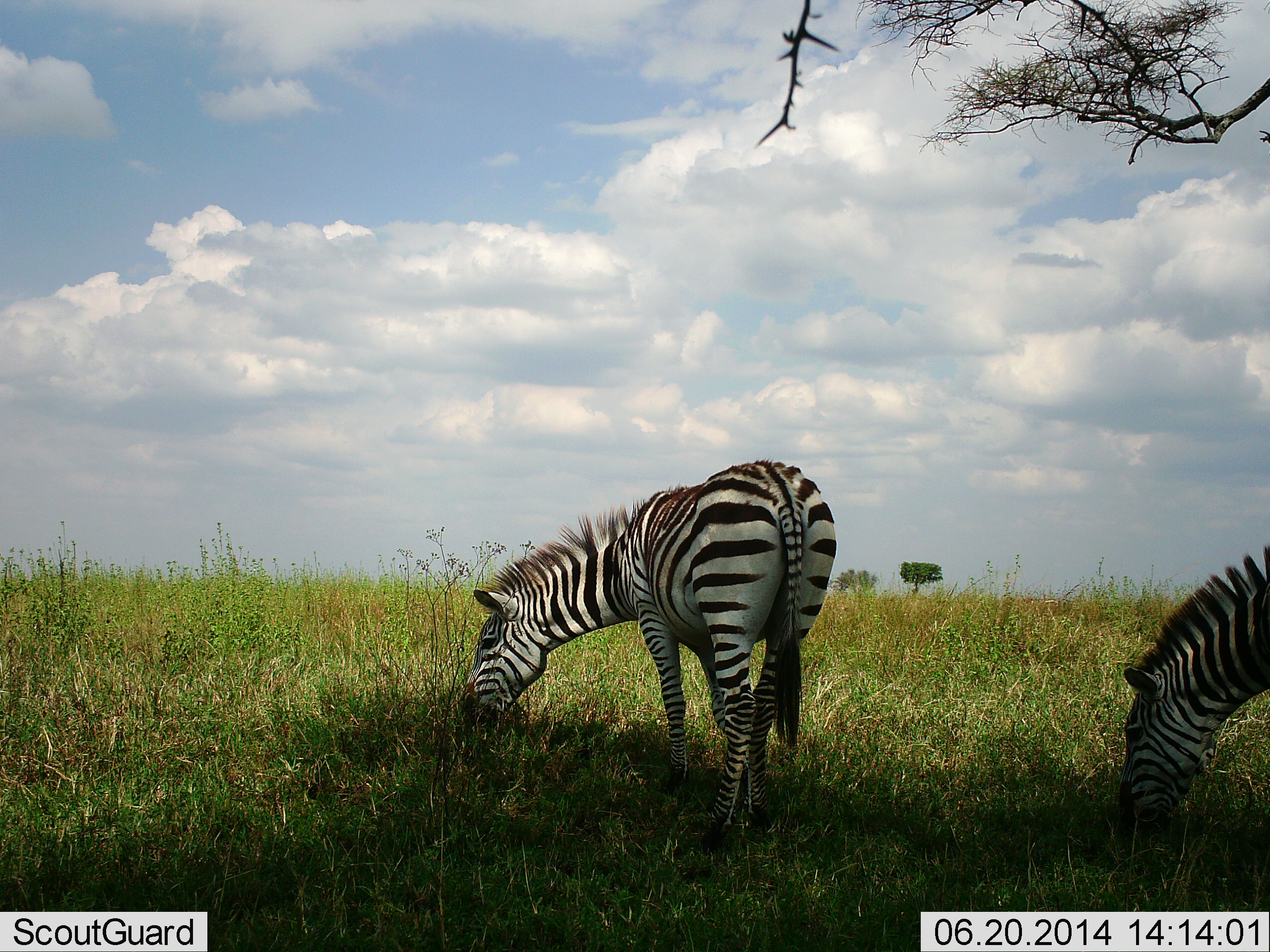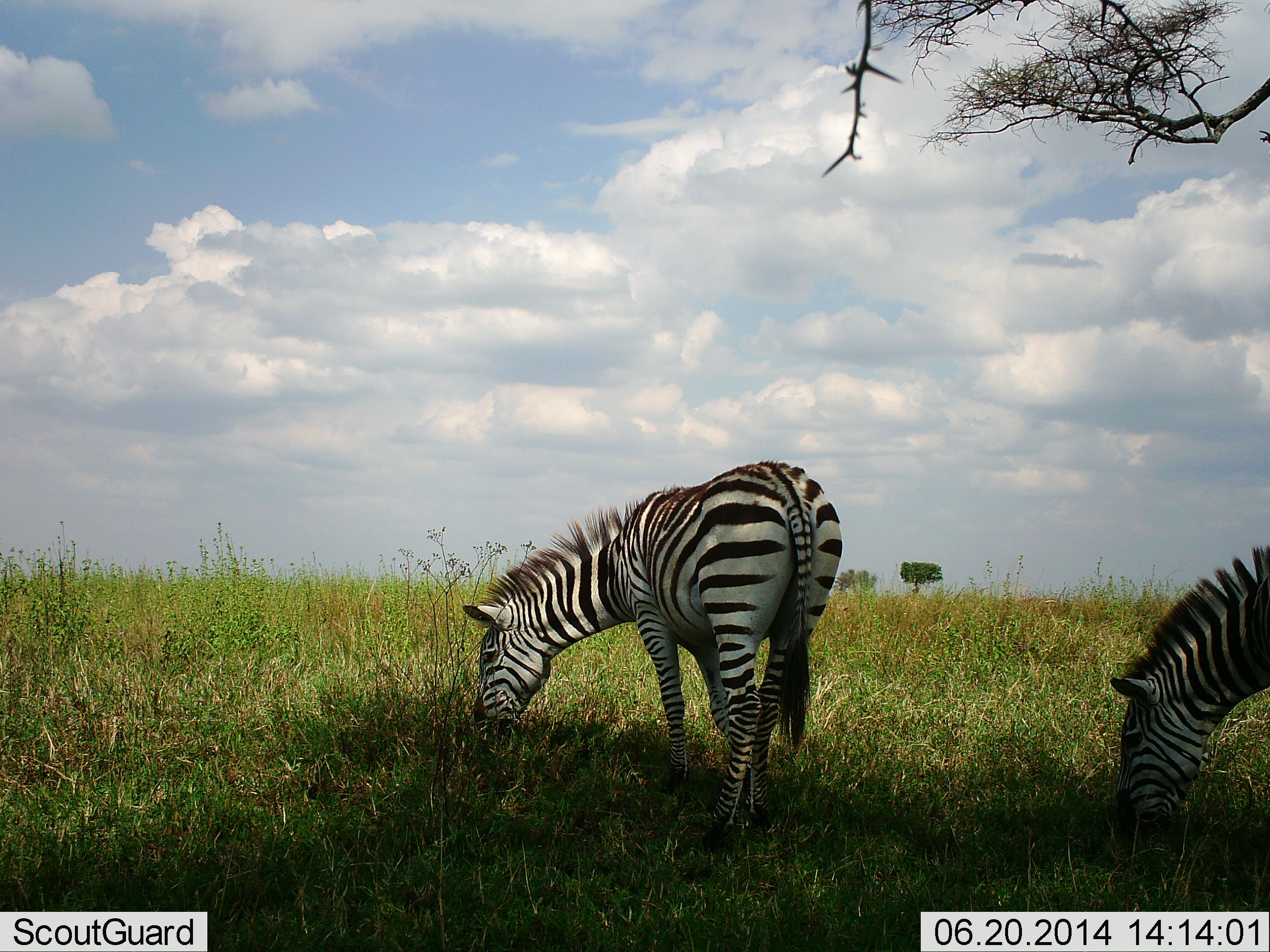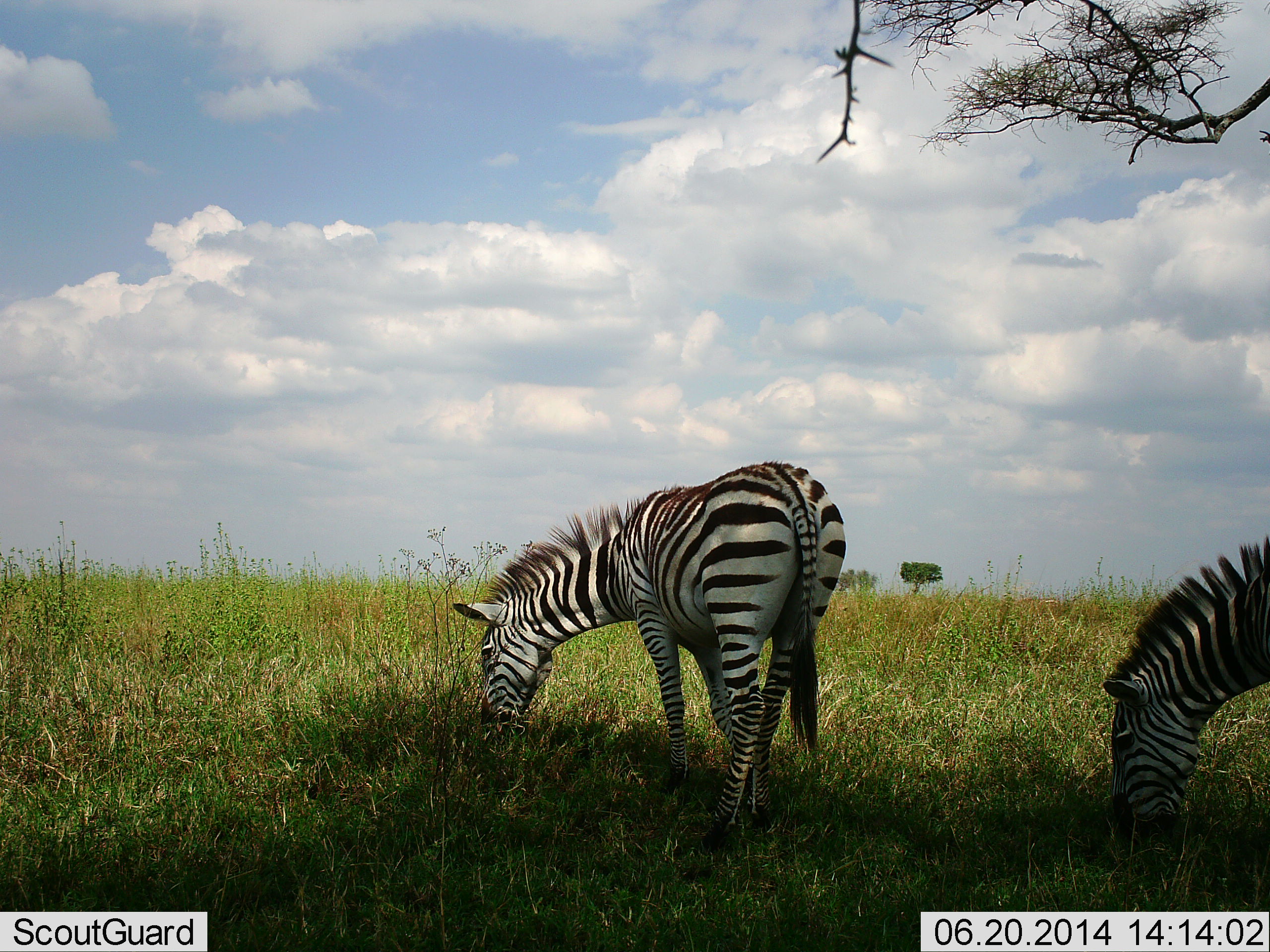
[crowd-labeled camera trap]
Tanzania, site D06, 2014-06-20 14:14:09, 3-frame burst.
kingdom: Animalia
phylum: Chordata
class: Mammalia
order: Perissodactyla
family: Equidae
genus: Equus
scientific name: Equus quagga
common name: plains zebra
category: zebra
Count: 2.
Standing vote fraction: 40%.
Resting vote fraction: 10%.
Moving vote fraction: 0%.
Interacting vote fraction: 0%.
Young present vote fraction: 0%.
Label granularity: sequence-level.